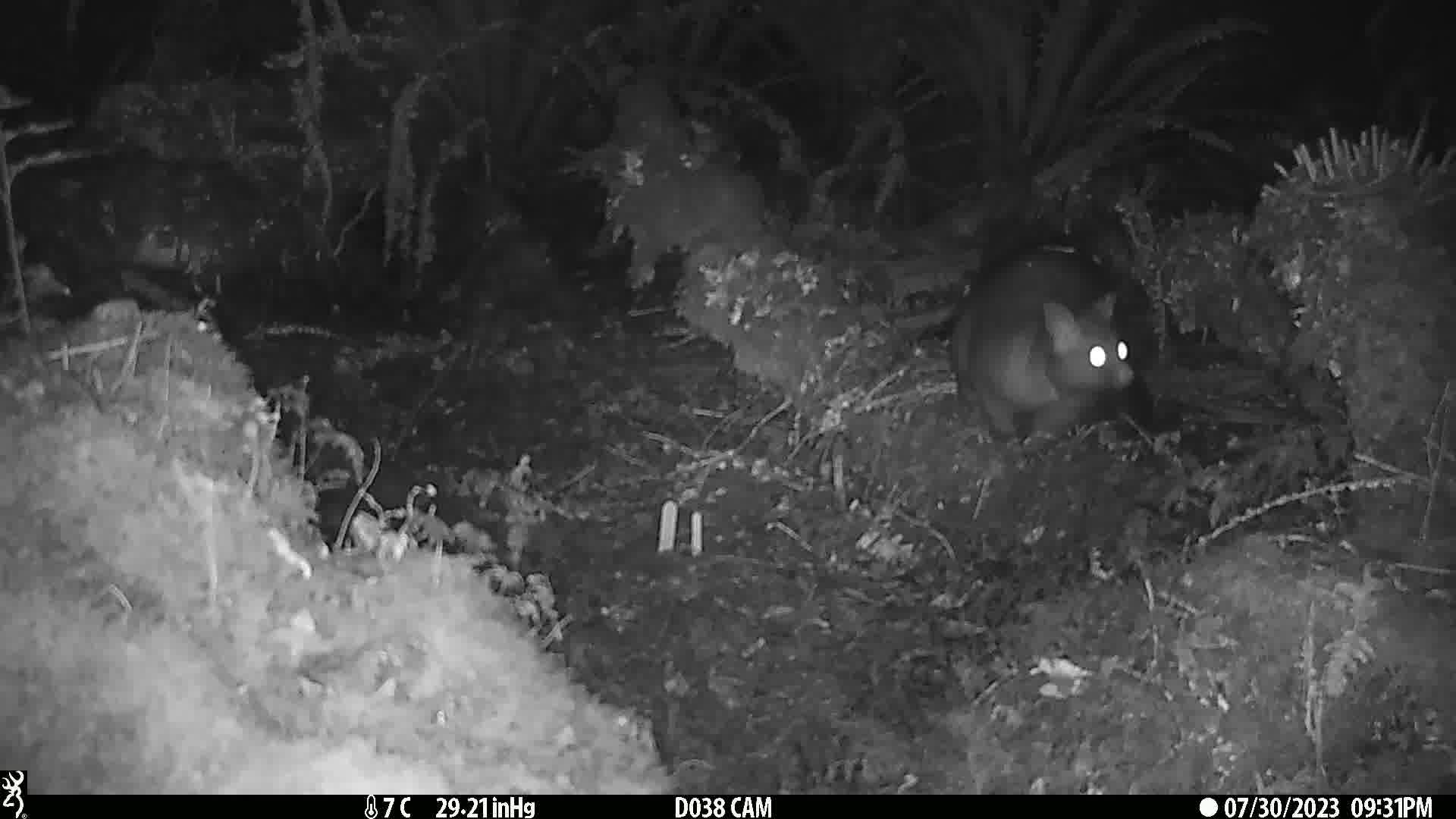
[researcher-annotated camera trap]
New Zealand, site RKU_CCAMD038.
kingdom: Animalia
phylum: Chordata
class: Mammalia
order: Diprotodontia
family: Phalangeridae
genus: Trichosurus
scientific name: Trichosurus vulpecula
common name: common brushtail possum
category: possum